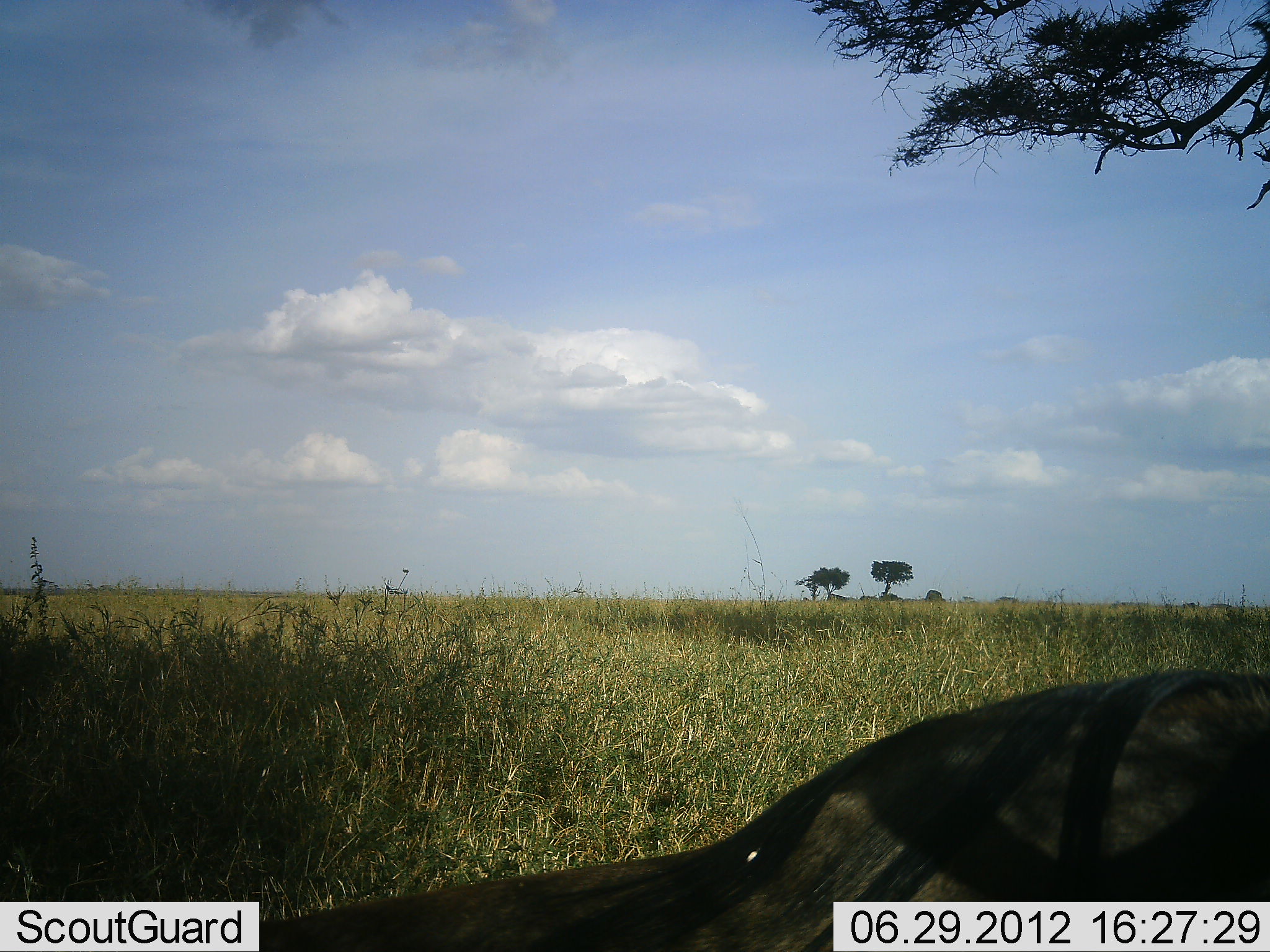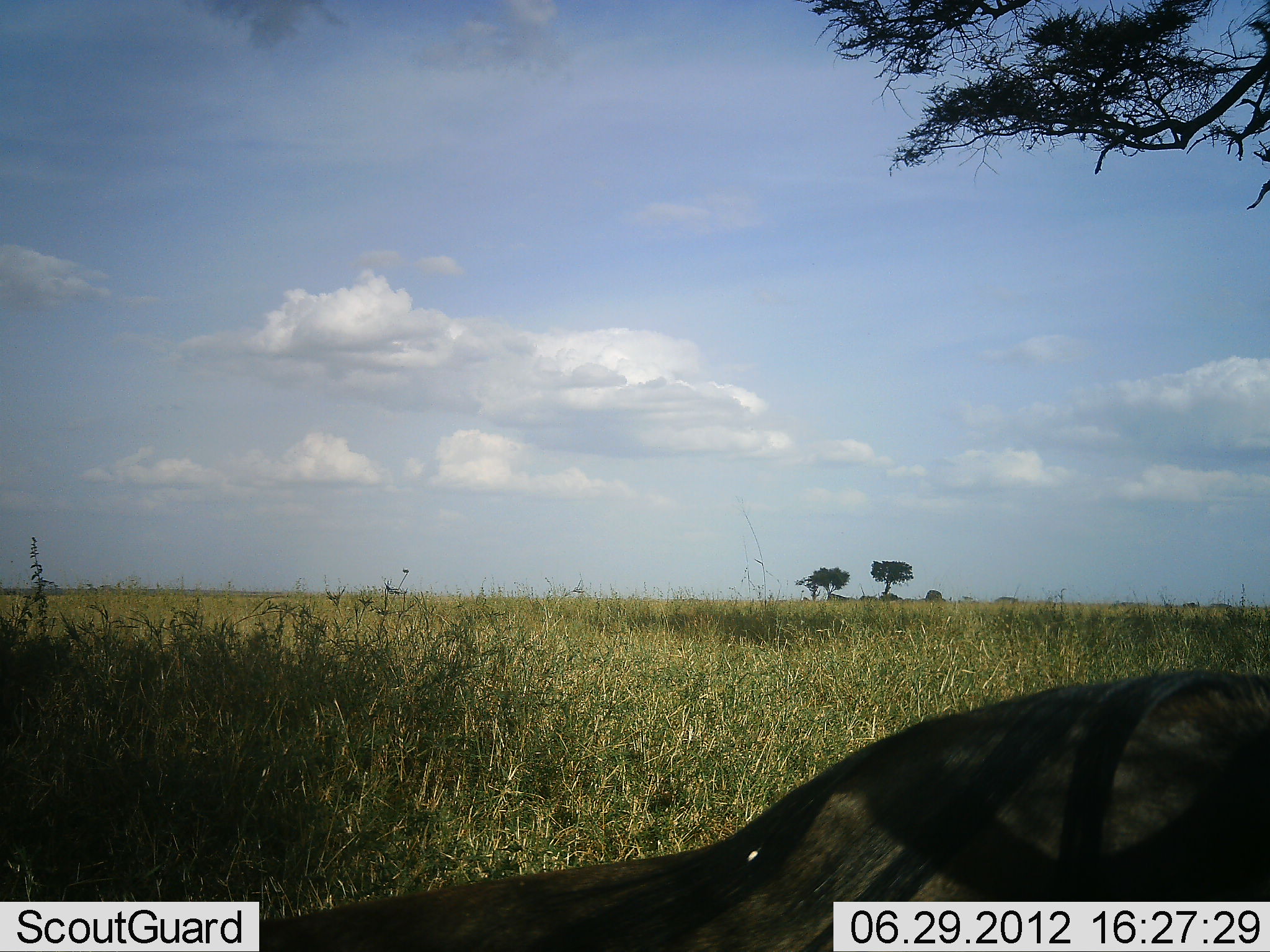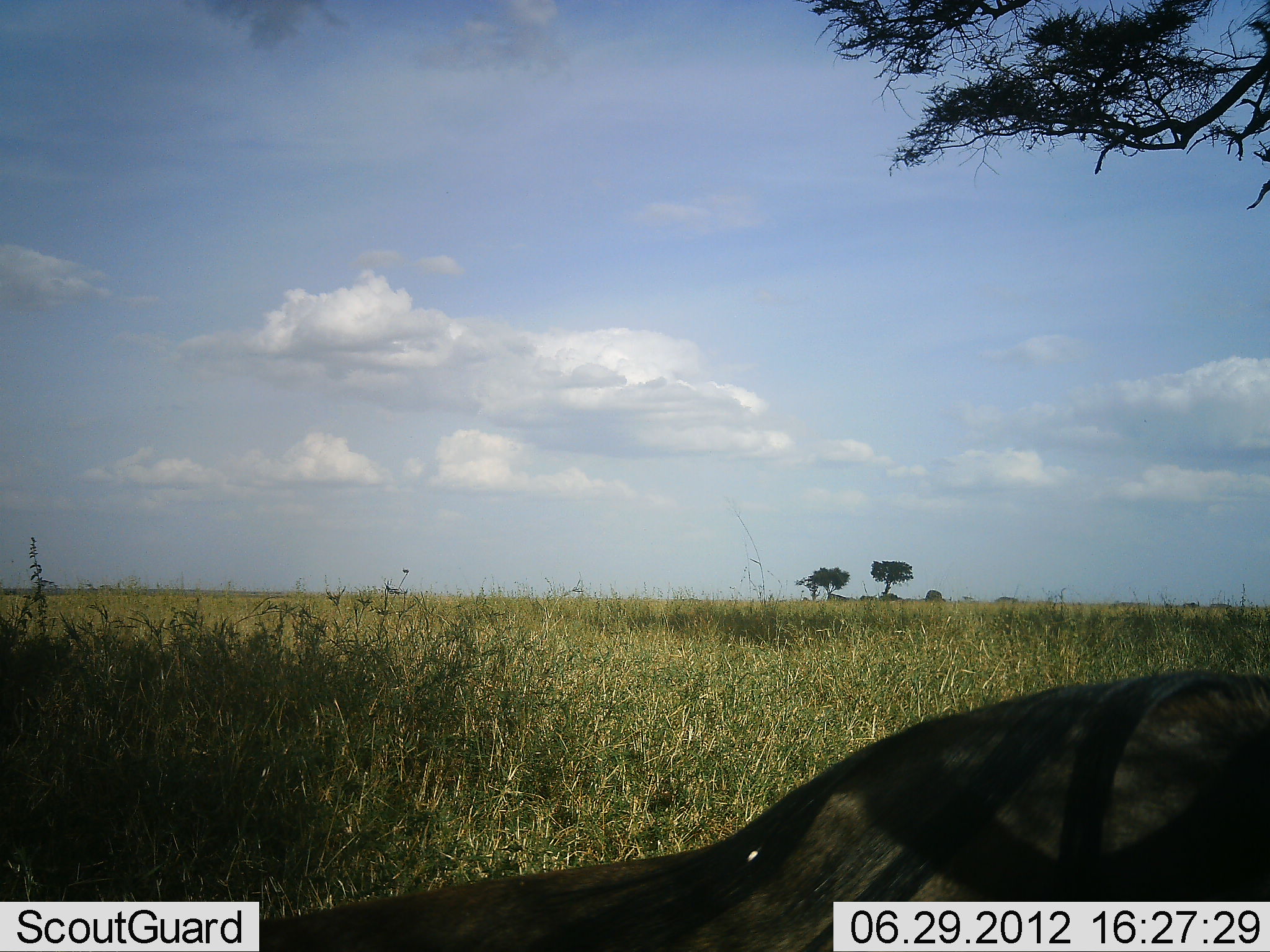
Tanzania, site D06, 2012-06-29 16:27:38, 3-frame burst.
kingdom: Animalia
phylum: Chordata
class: Mammalia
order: Artiodactyla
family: Bovidae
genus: Connochaetes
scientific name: Connochaetes taurinus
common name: blue wildebeest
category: wildebeest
Wildebeest (blue wildebeest) (Connochaetes taurinus), count 1. Behavior (volunteer vote fractions): standing 10%, resting 90%, moving 0%, interacting 0%. Young present (vote fraction): 0%. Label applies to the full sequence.